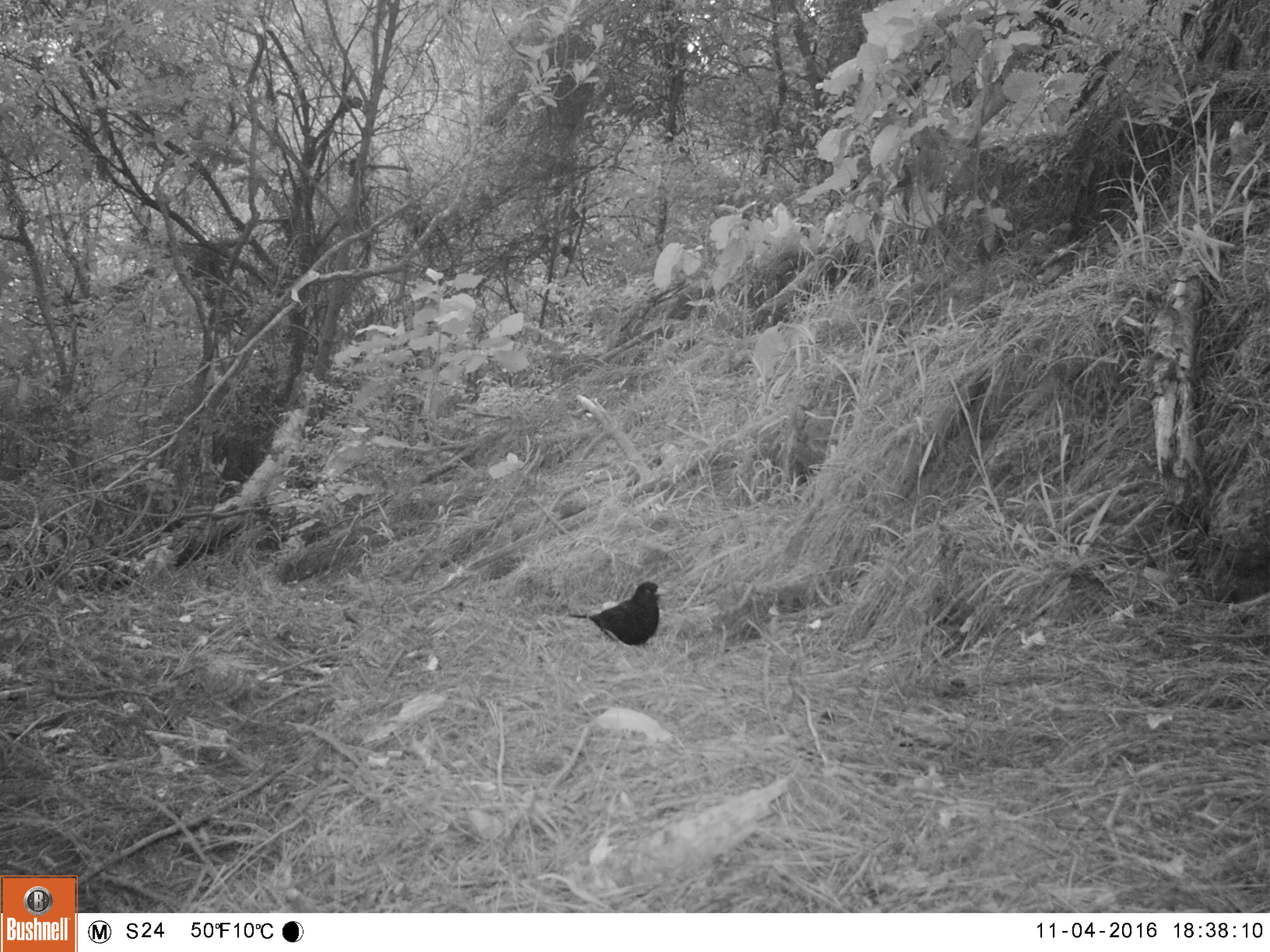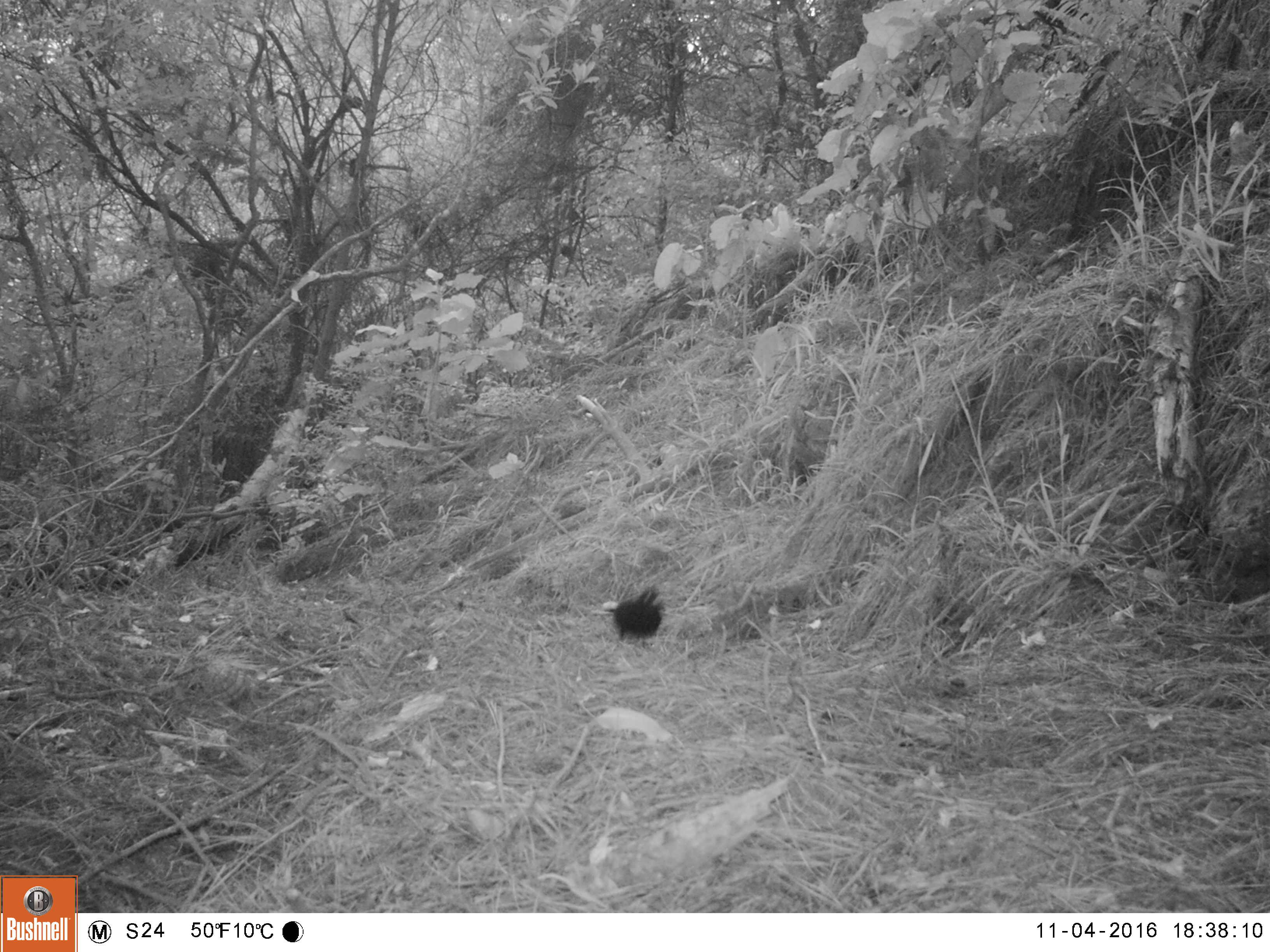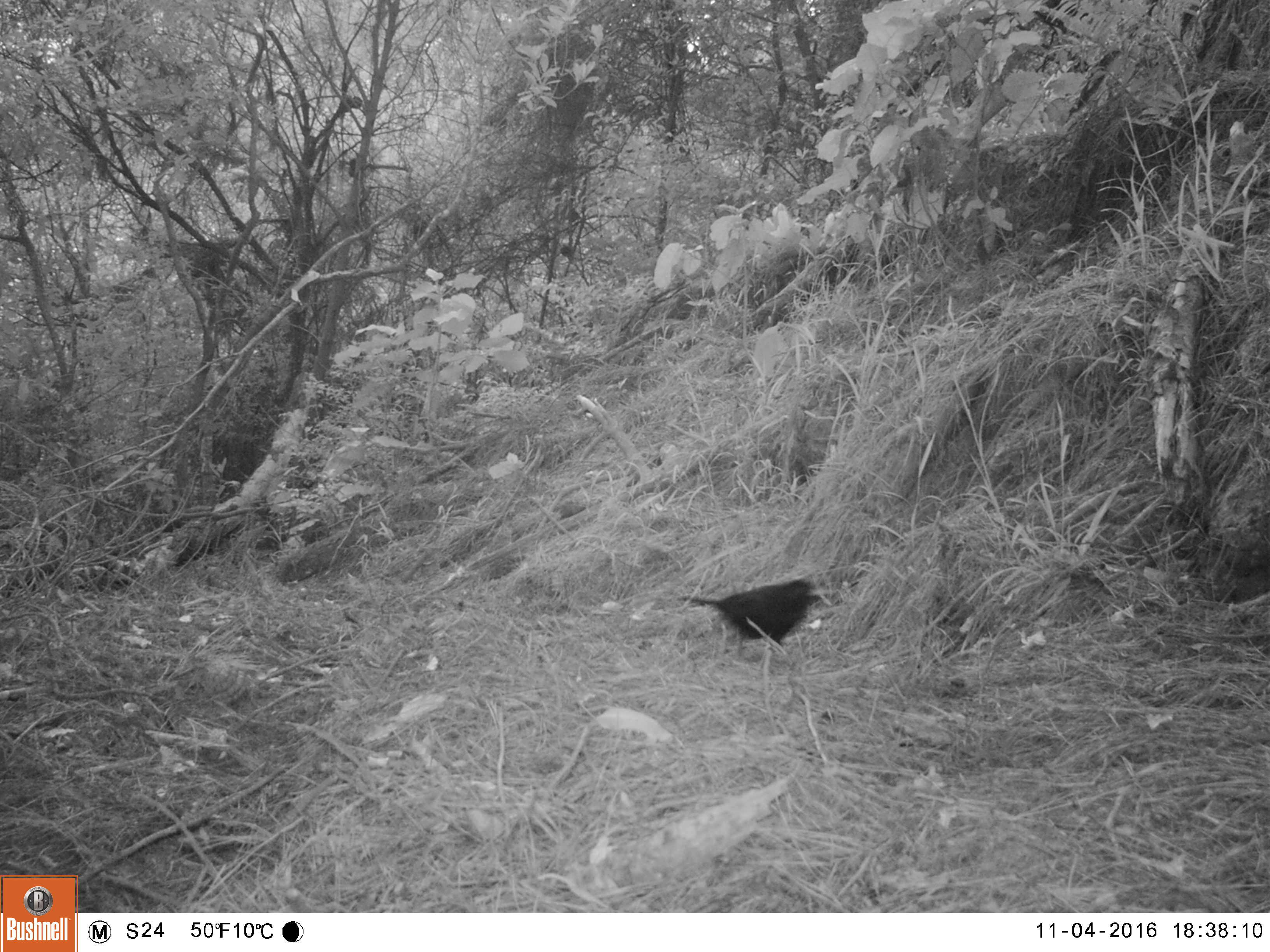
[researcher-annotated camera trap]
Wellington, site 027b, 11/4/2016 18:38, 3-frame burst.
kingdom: Animalia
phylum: Chordata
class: Aves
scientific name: Aves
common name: bird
Bird (Aves).